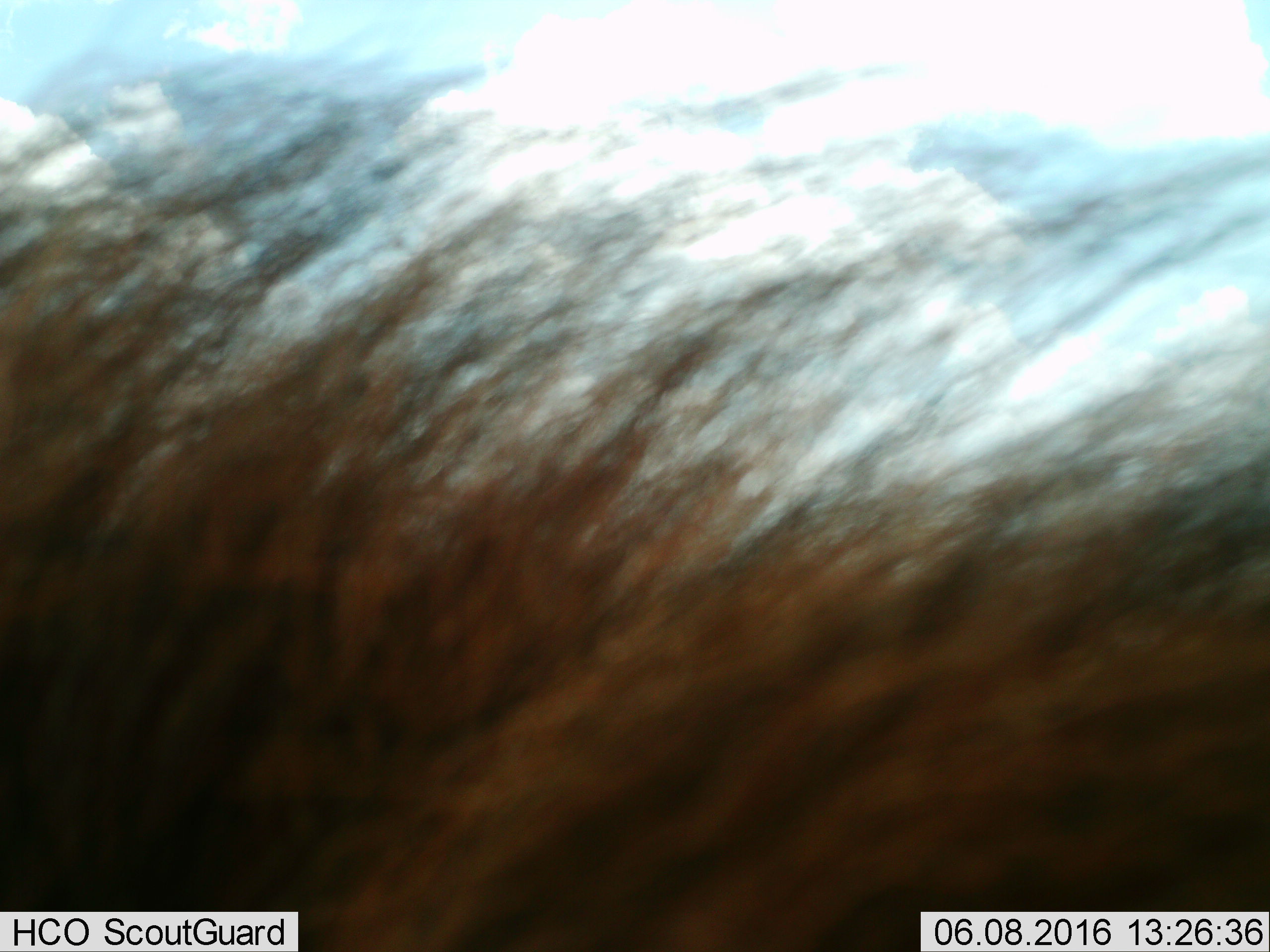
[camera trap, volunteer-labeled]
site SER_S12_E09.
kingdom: Animalia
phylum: Chordata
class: Mammalia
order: Carnivora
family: Felidae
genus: Panthera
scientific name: Panthera leo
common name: lion male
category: lionmale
Lionmale (lion male) (Panthera leo), count 1. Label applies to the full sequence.